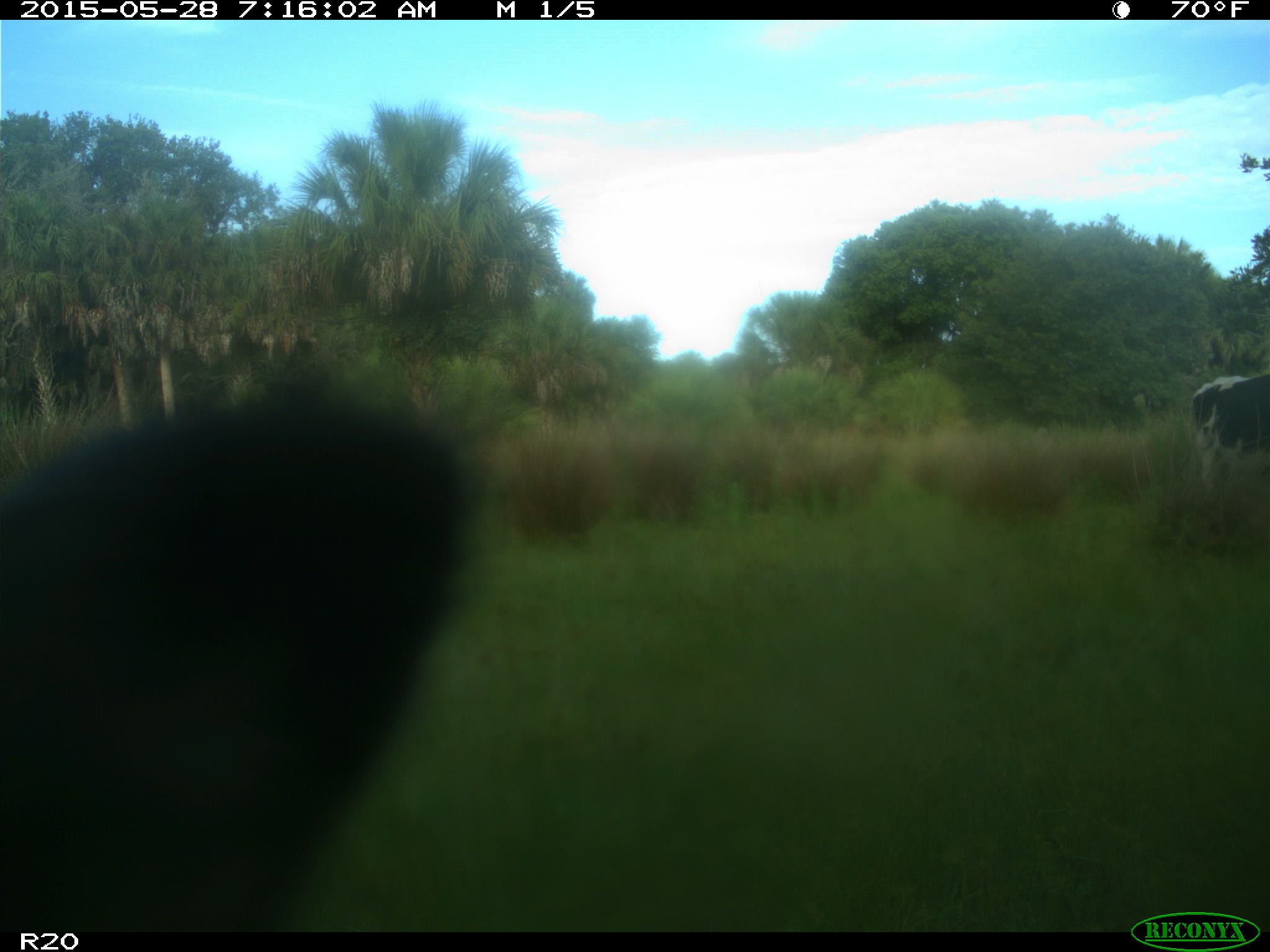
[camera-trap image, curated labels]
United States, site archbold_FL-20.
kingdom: Animalia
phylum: Chordata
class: Mammalia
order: Artiodactyla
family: Bovidae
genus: Bos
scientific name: Bos taurus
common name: domestic cow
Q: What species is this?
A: Bos taurus (domestic cow).